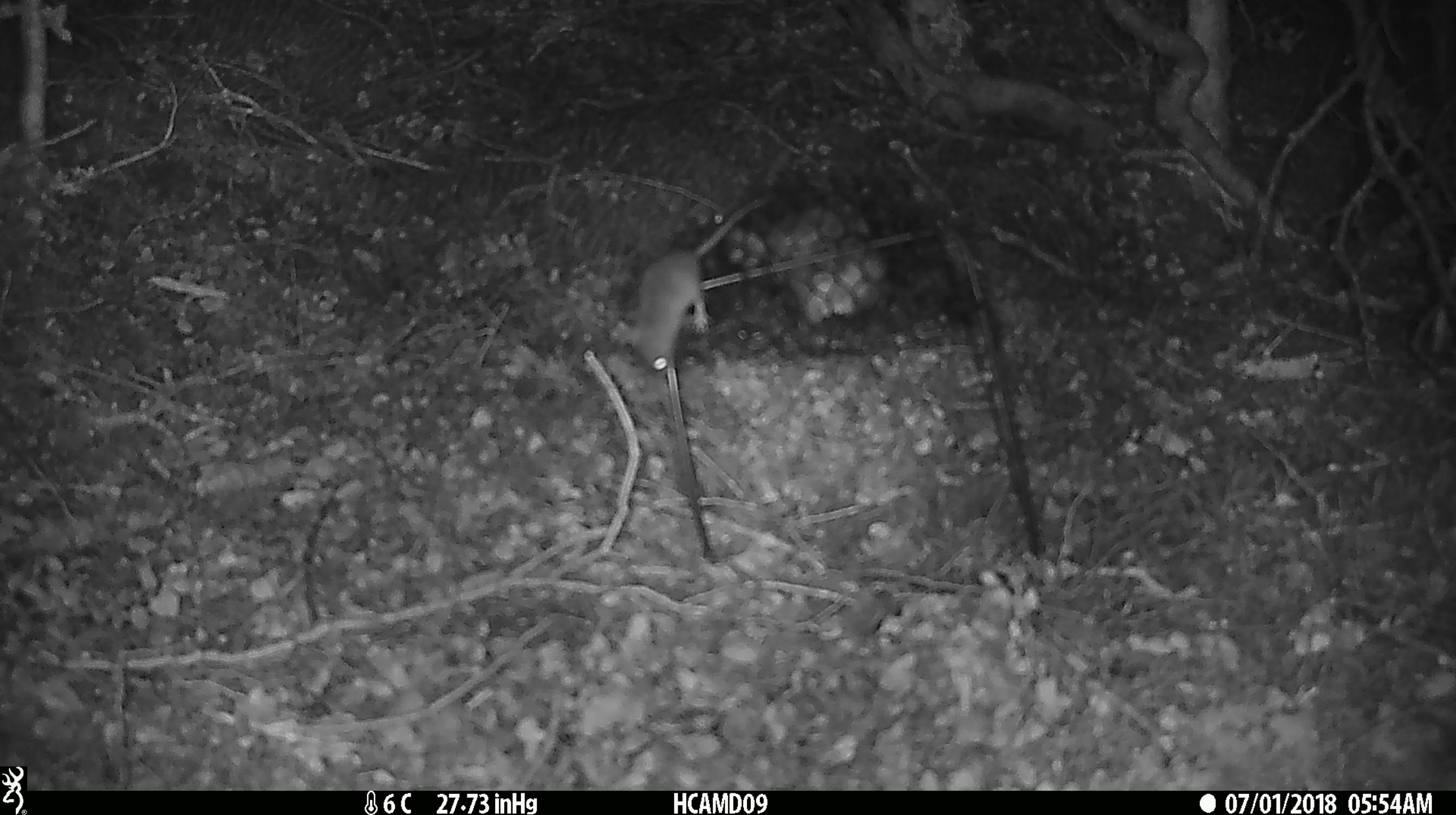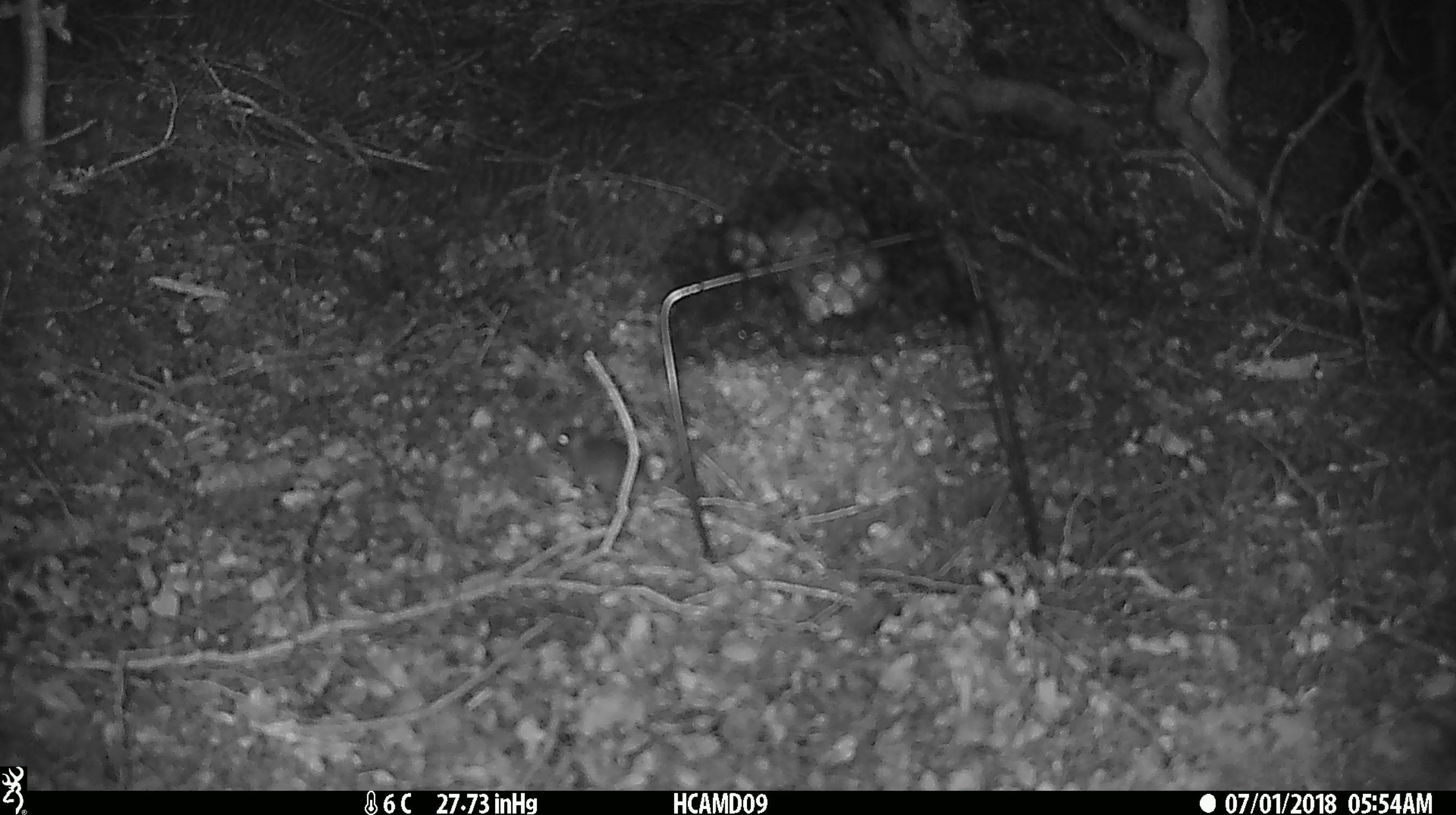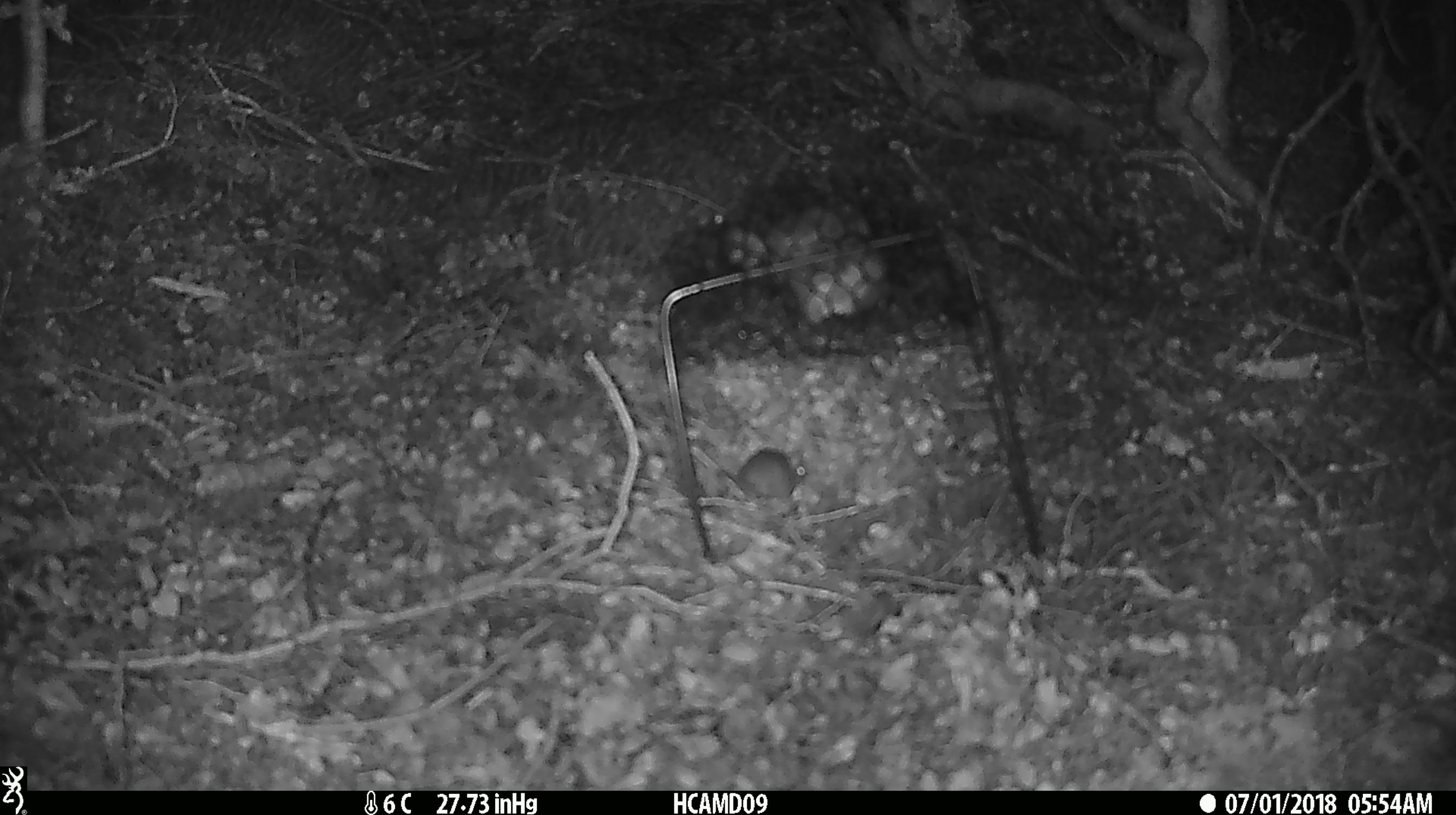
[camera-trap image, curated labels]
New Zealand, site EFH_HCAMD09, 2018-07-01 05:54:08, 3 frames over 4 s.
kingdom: Animalia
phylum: Chordata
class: Mammalia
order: Rodentia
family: Muridae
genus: Mus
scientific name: Mus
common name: mouse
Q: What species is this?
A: Mouse (Mus).